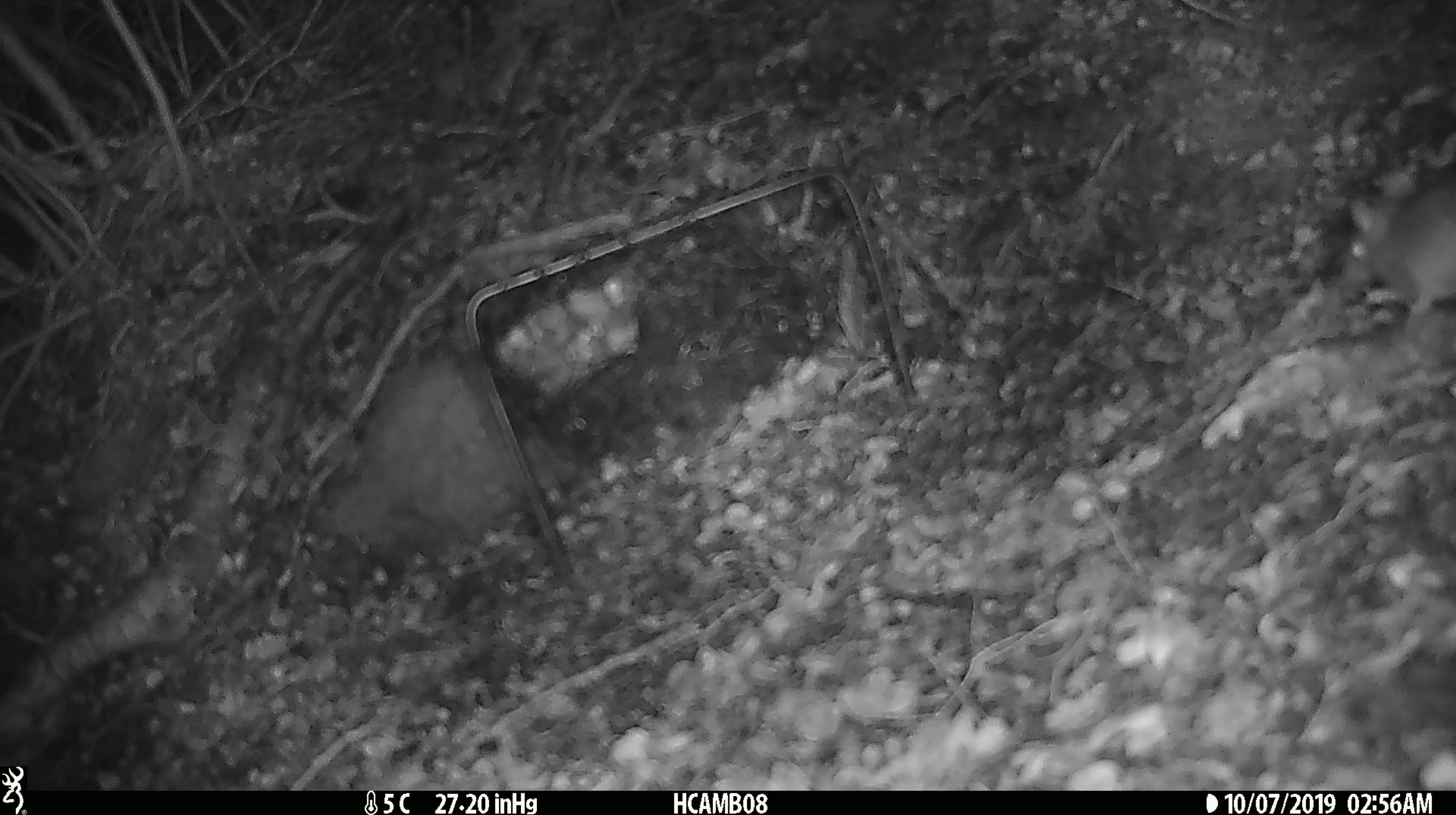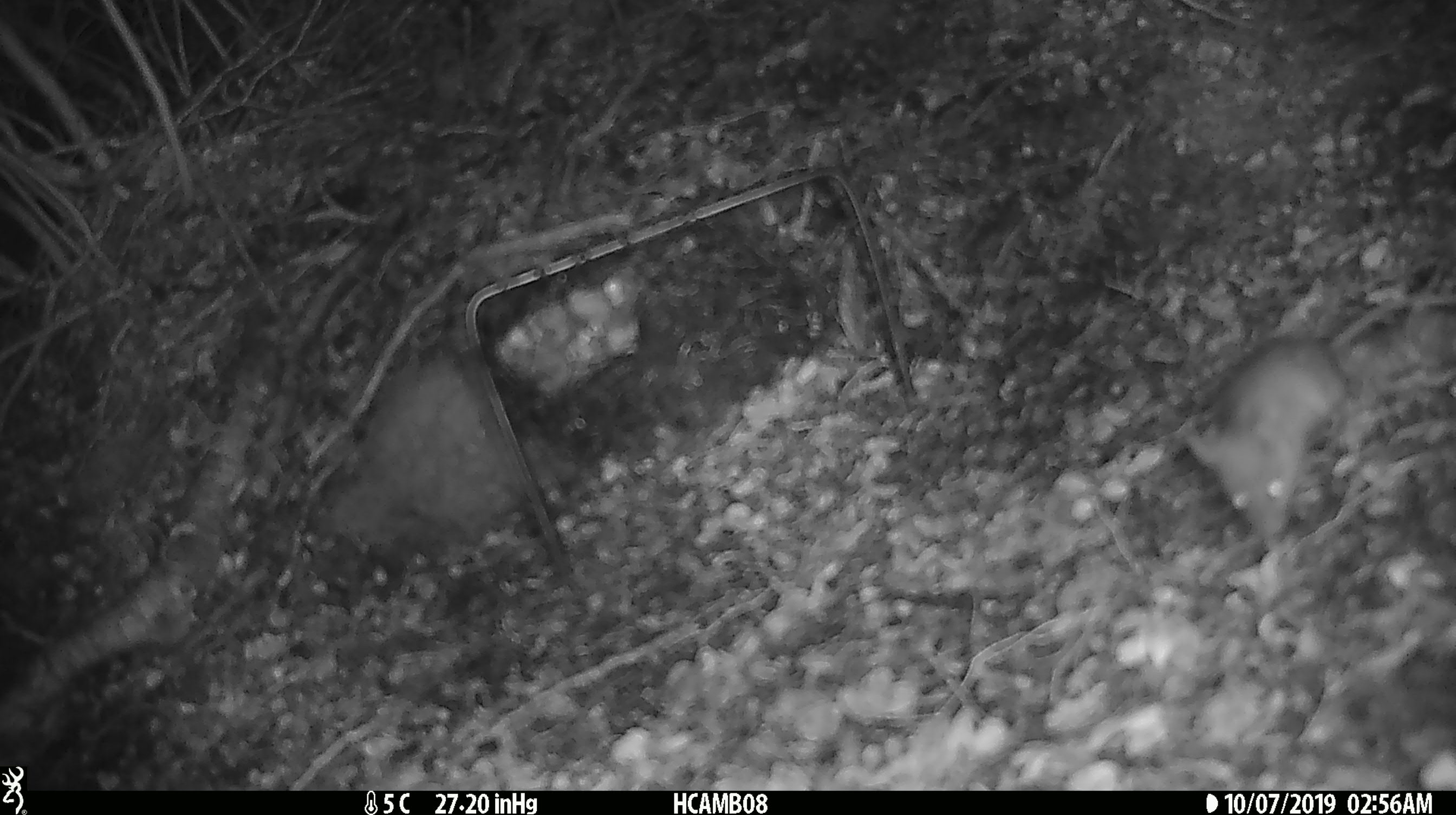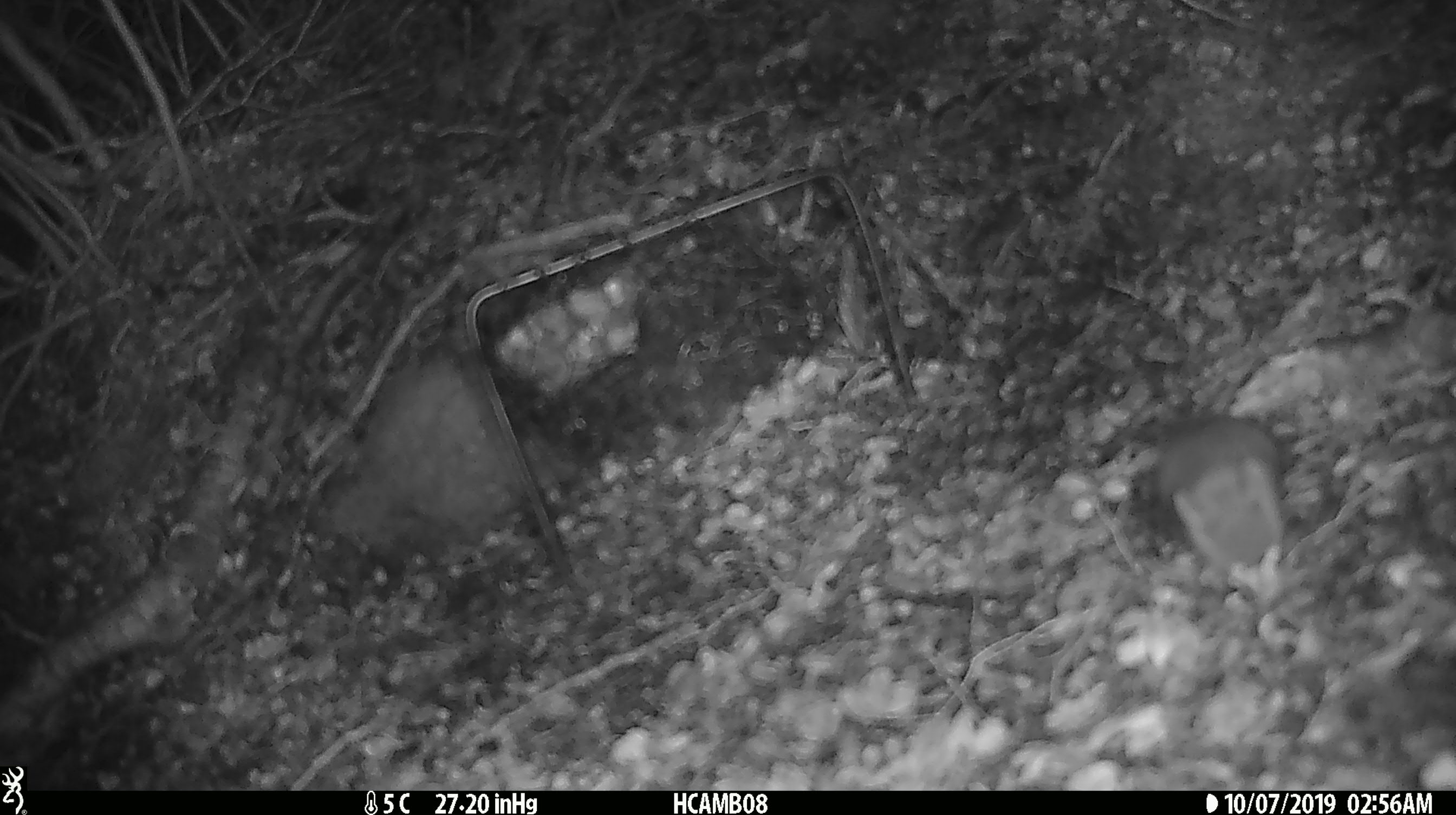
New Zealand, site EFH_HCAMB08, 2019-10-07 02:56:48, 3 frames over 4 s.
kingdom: Animalia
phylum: Chordata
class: Mammalia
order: Rodentia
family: Muridae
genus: Mus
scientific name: Mus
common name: mouse